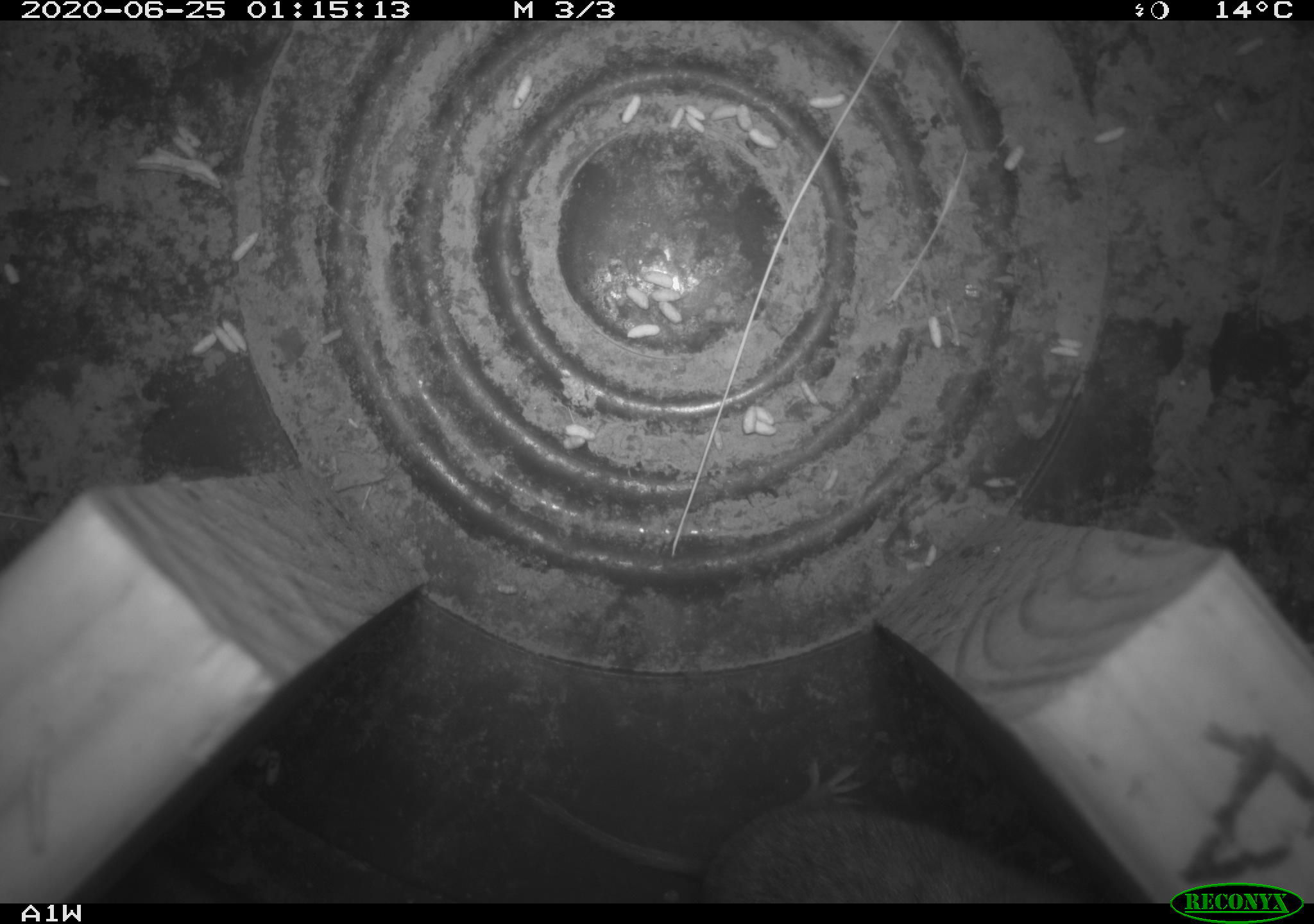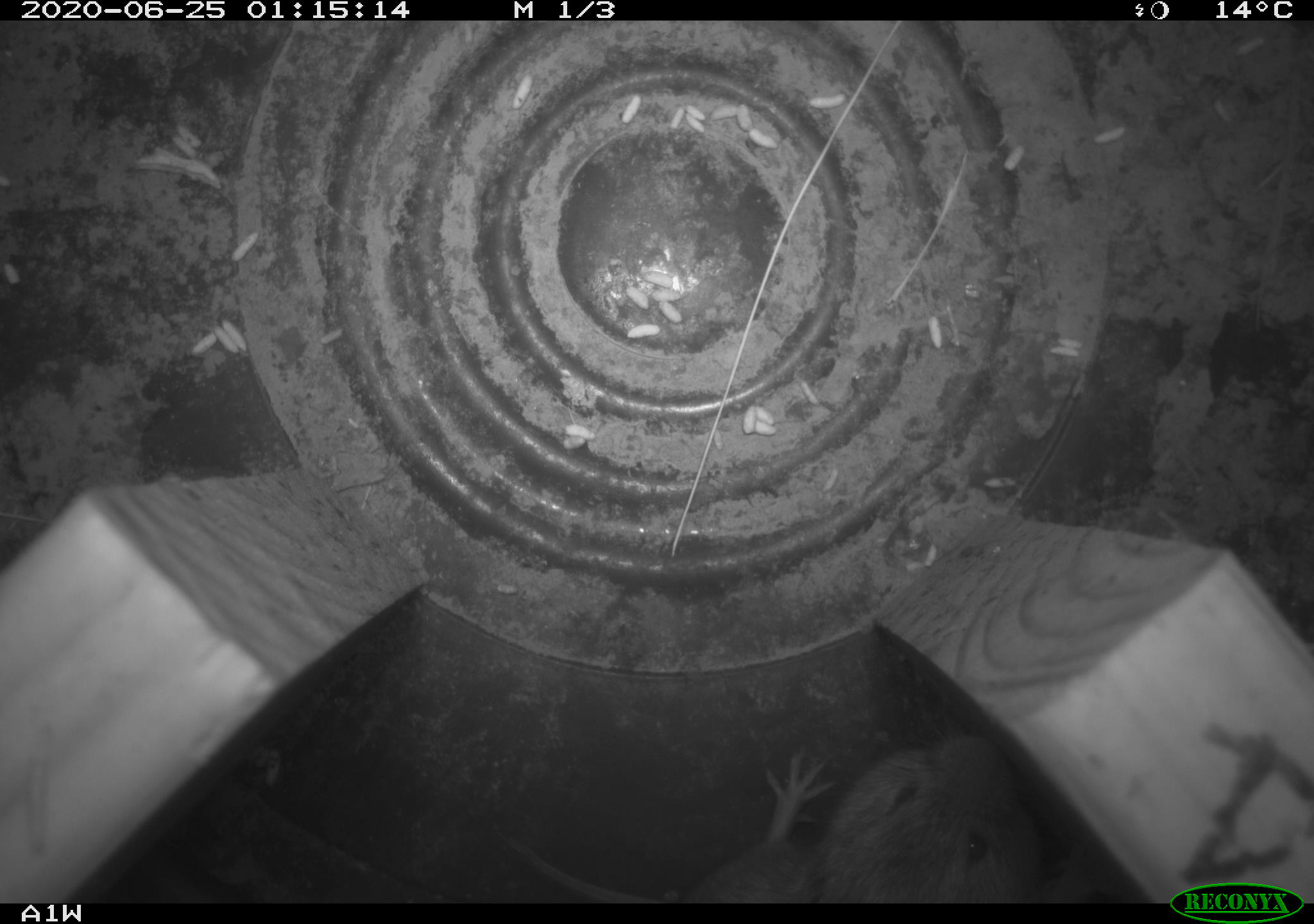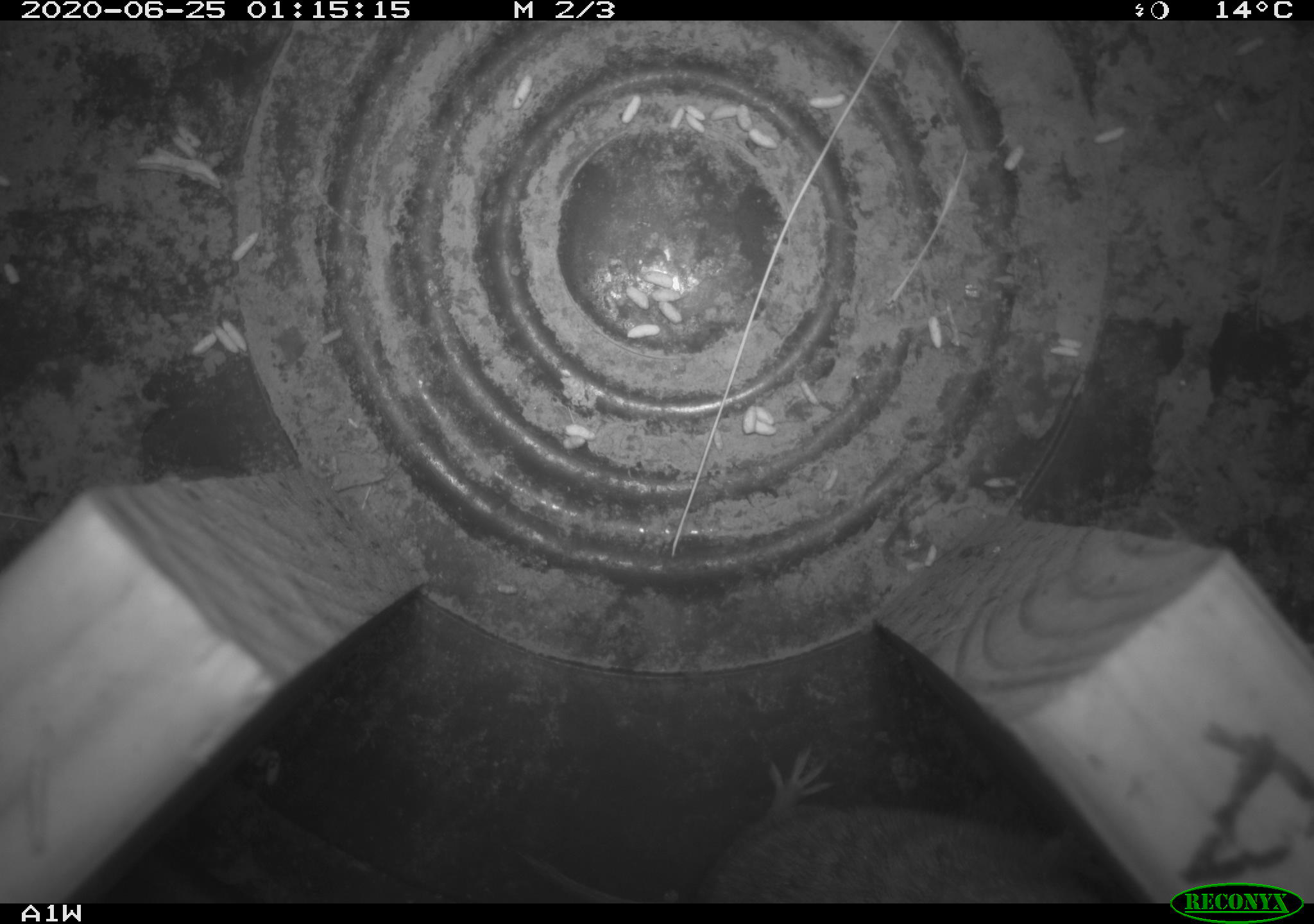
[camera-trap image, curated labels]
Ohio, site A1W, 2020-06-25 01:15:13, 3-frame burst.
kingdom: Animalia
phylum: Chordata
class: Mammalia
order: Rodentia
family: Cricetidae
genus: Microtus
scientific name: Microtus pennsylvanicus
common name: meadow vole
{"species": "meadow vole (Microtus pennsylvanicus)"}